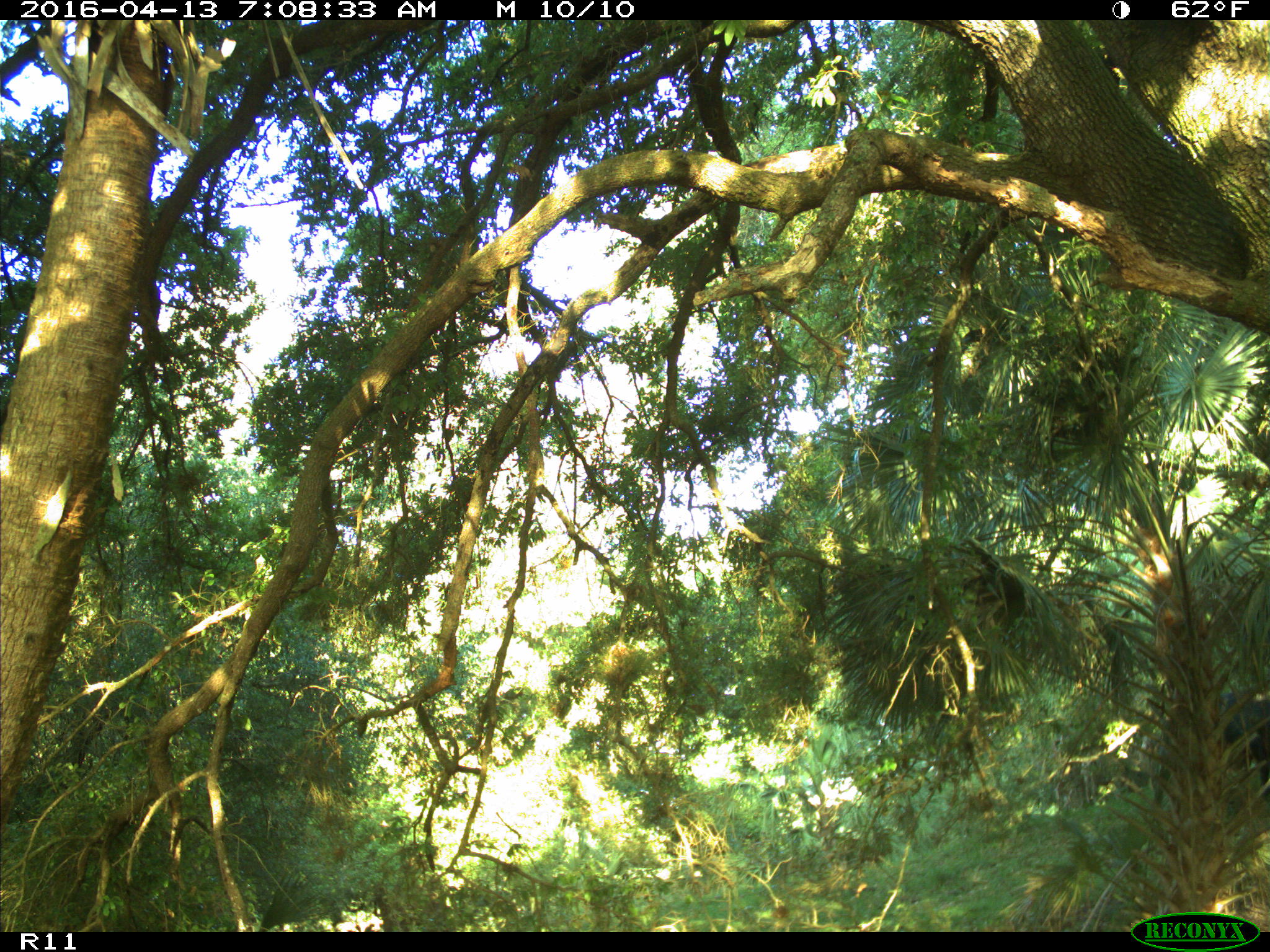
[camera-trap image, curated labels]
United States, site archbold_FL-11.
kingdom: Animalia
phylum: Chordata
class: Mammalia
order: Artiodactyla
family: Bovidae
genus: Bos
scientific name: Bos taurus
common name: domestic cow